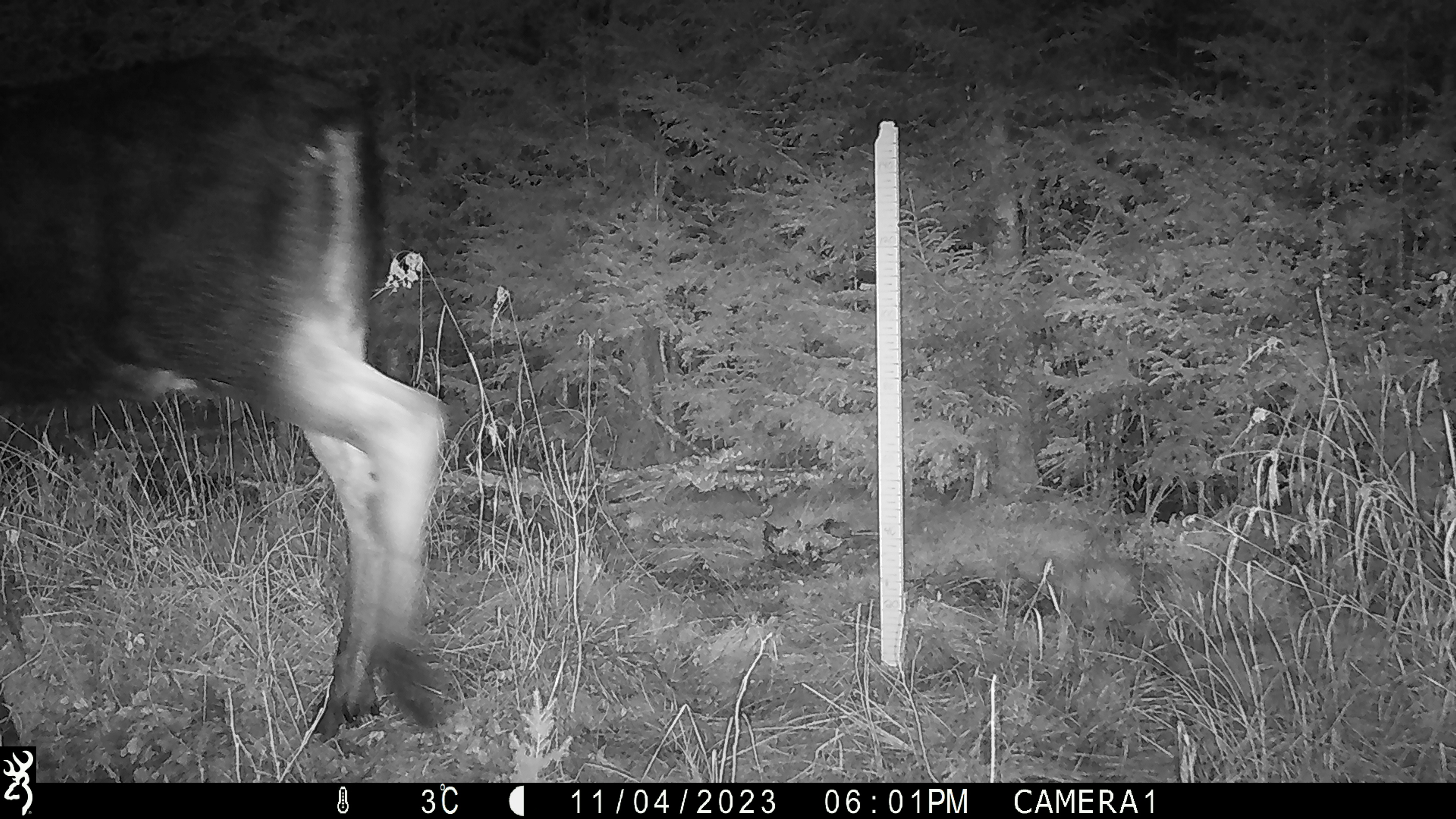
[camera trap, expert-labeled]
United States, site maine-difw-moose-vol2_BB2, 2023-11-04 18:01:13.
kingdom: Animalia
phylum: Chordata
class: Mammalia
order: Artiodactyla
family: Cervidae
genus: Alces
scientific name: Alces alces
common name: moose